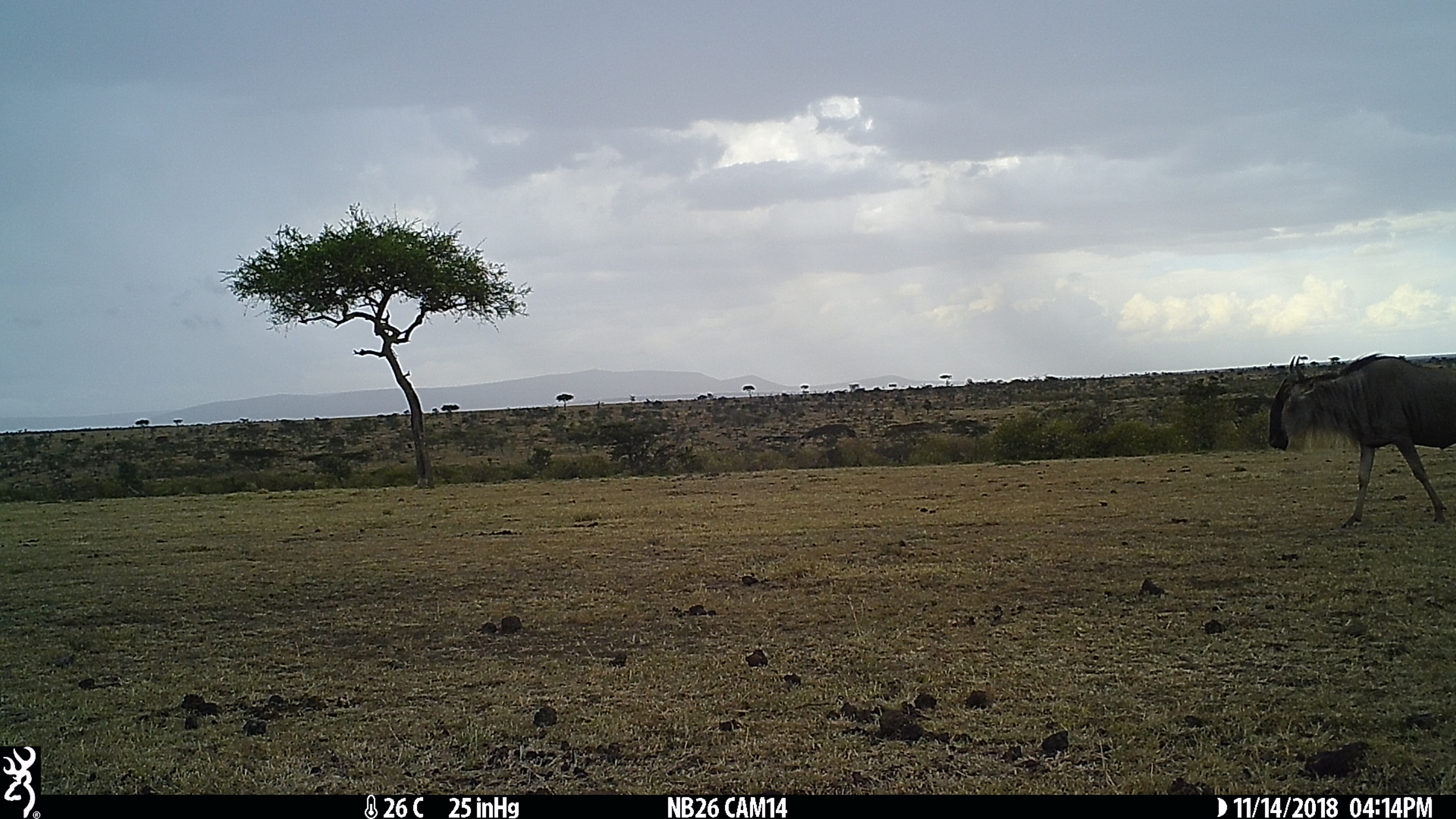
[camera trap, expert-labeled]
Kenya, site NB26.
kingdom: Animalia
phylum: Chordata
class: Mammalia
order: Artiodactyla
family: Bovidae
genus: Connochaetes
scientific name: Connochaetes taurinus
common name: blue wildebeest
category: wildebeest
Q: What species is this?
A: Wildebeest (blue wildebeest) (Connochaetes taurinus).